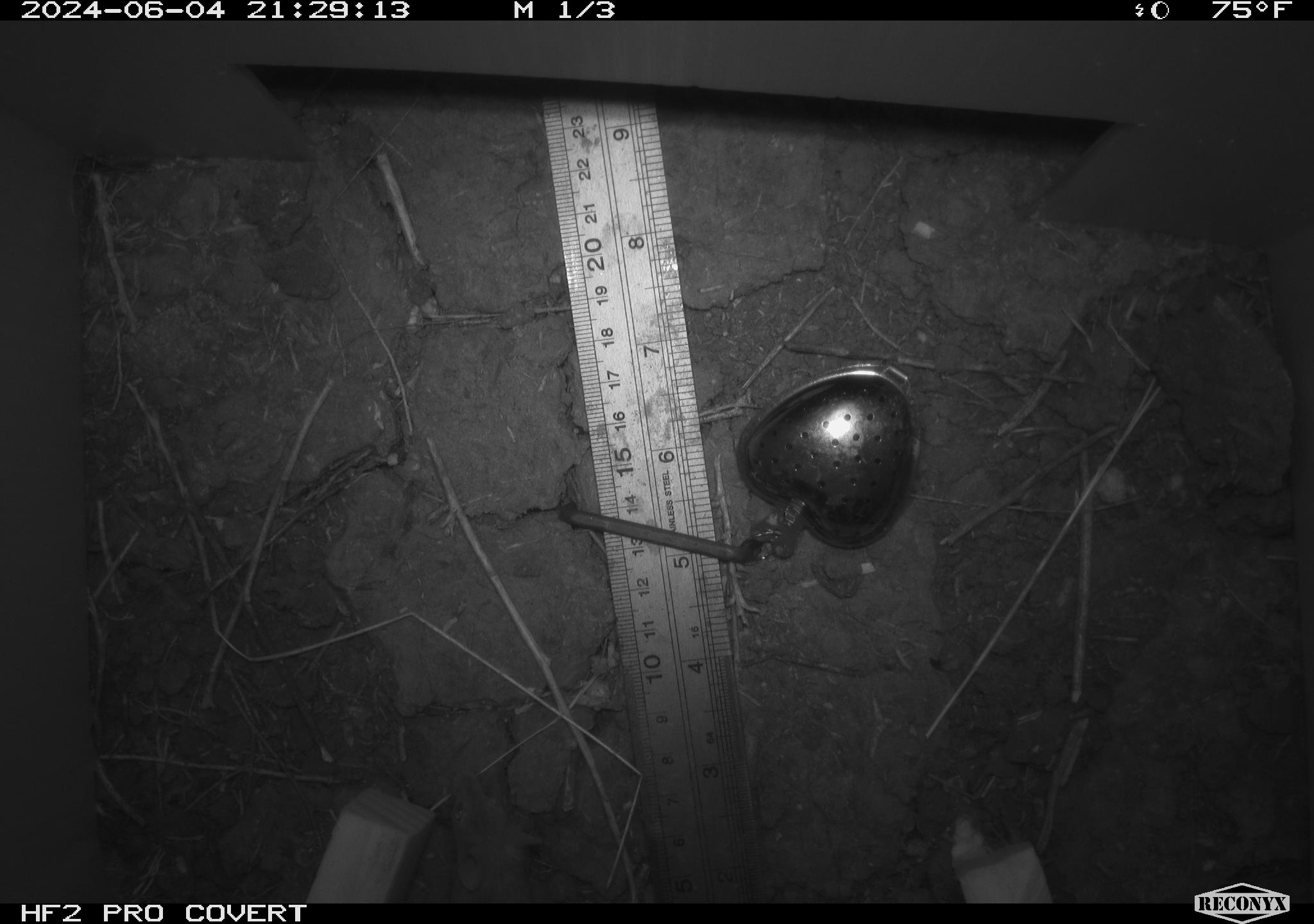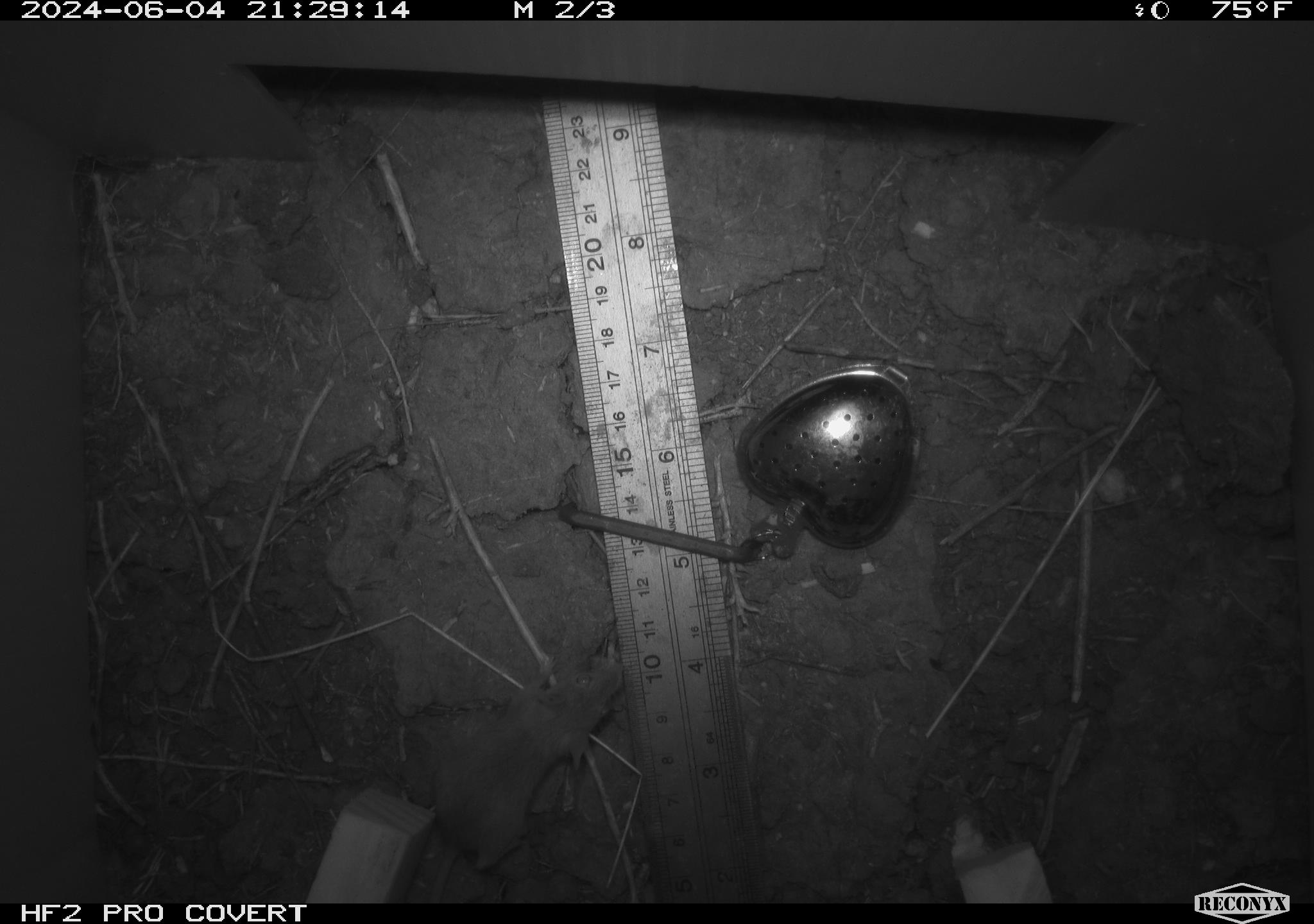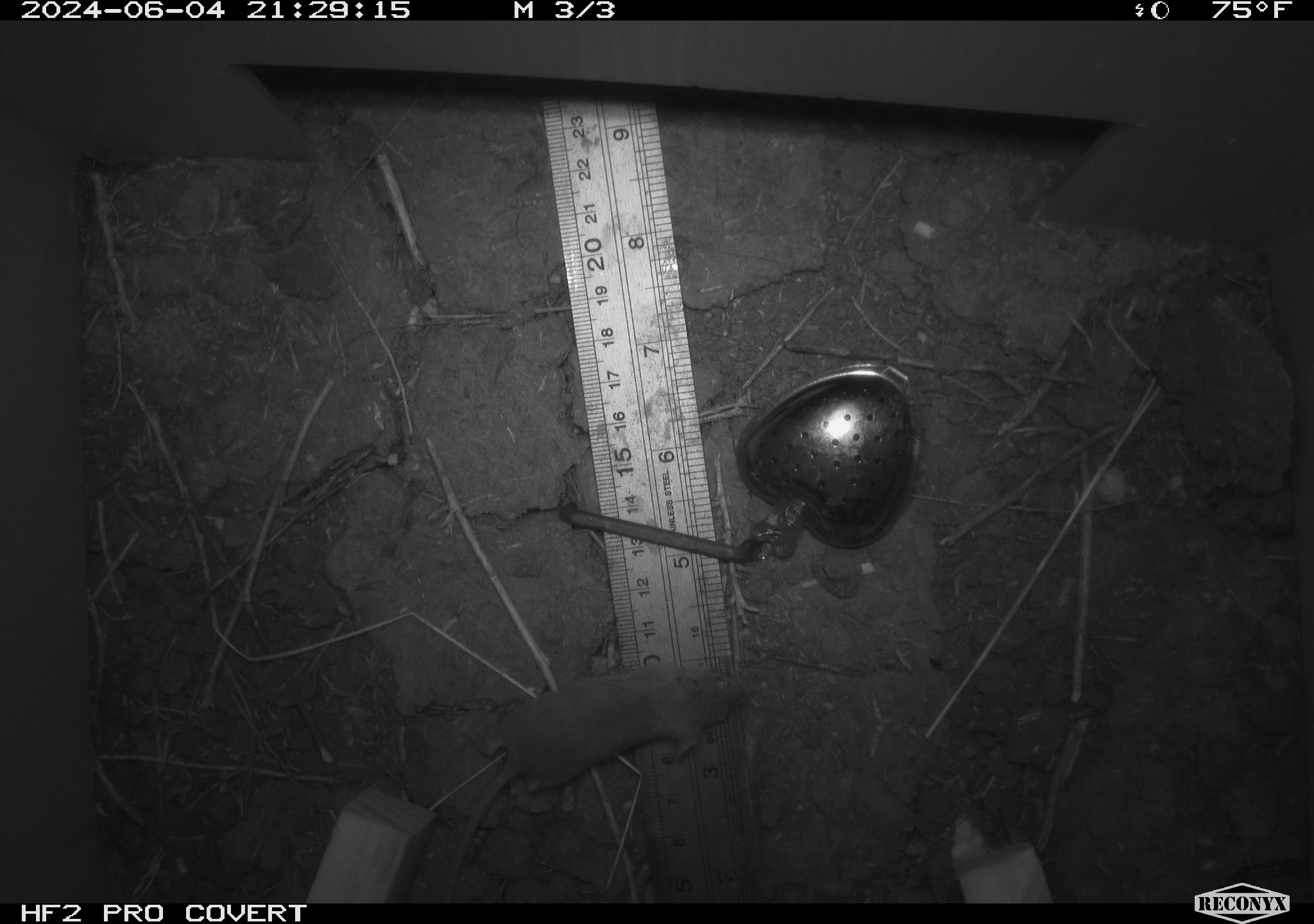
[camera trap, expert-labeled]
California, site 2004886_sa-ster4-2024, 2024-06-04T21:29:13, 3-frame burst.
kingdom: Animalia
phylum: Chordata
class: Mammalia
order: Rodentia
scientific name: Rodentia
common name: mouse species